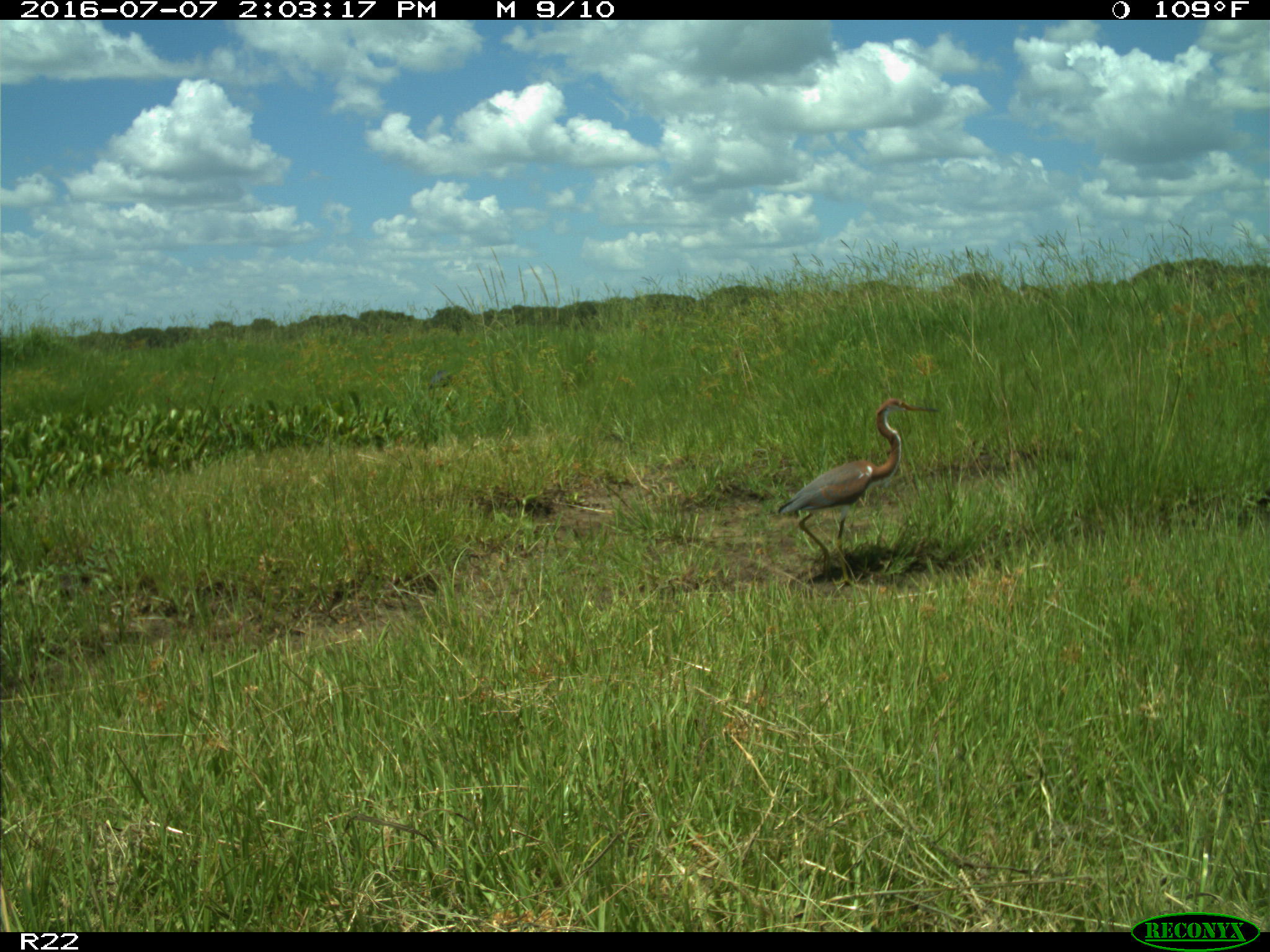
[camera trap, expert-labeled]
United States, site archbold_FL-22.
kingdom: Animalia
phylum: Chordata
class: Aves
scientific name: Aves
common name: birds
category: unidentified bird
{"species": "unidentified bird (birds) (Aves)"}